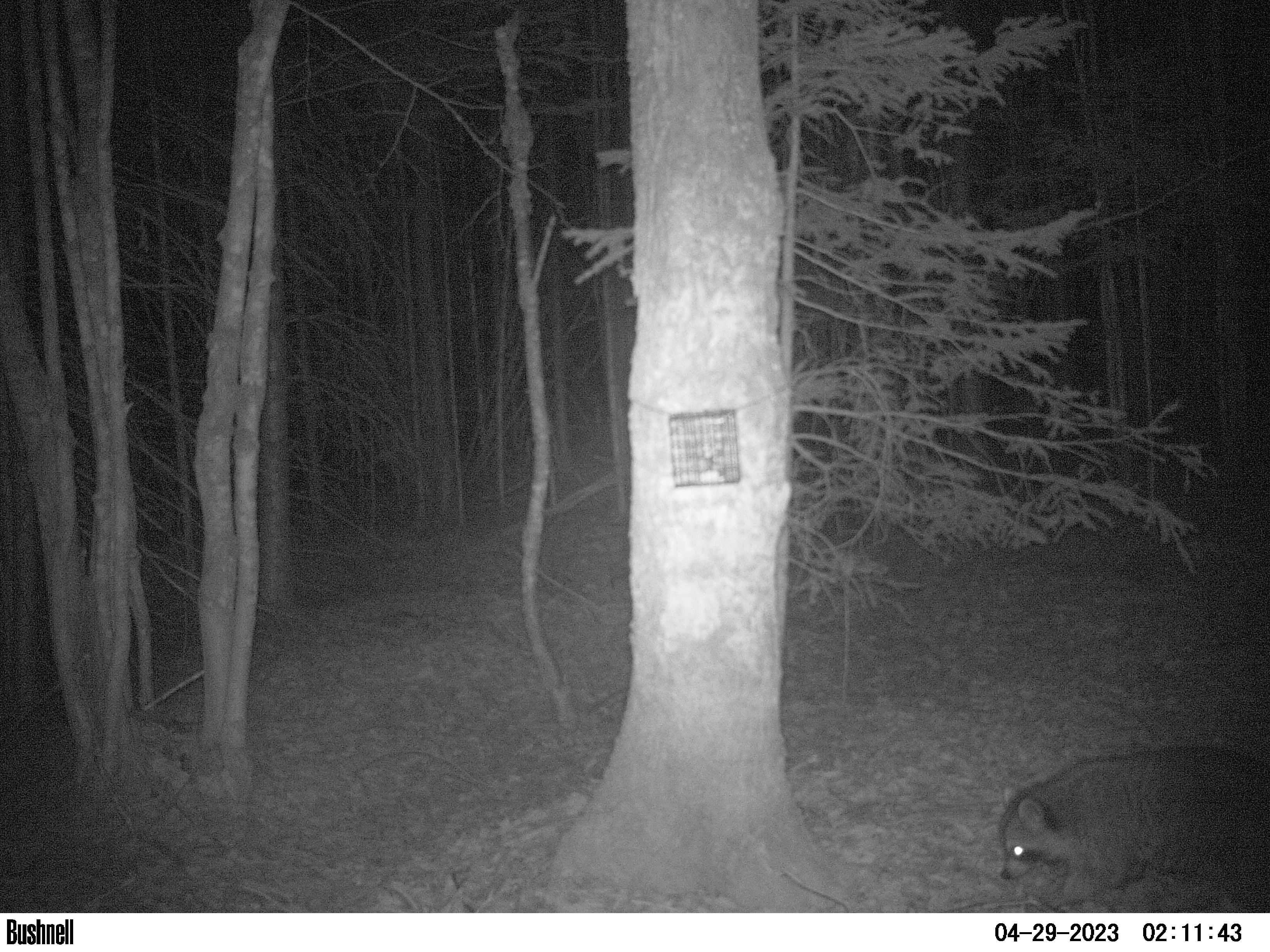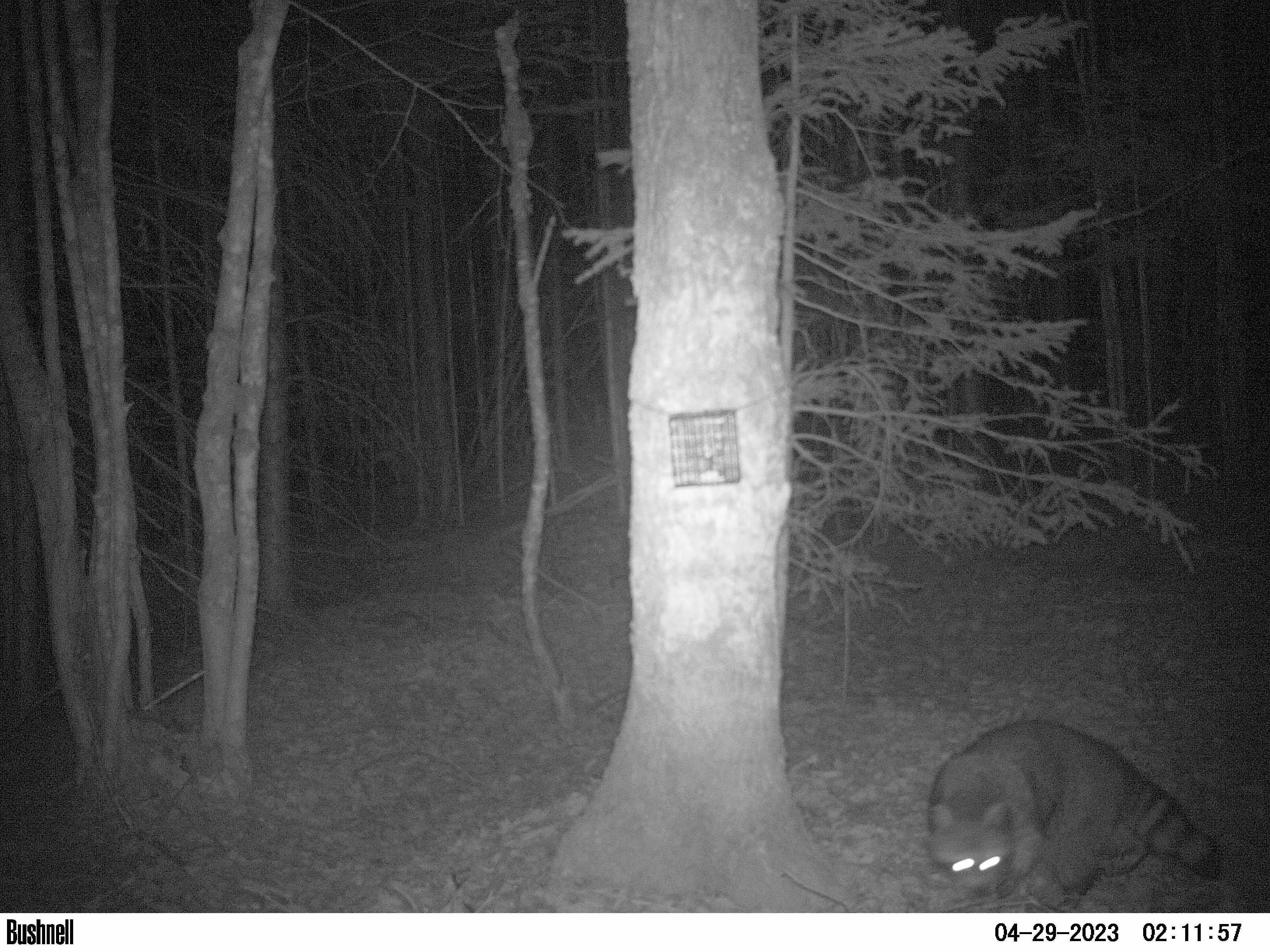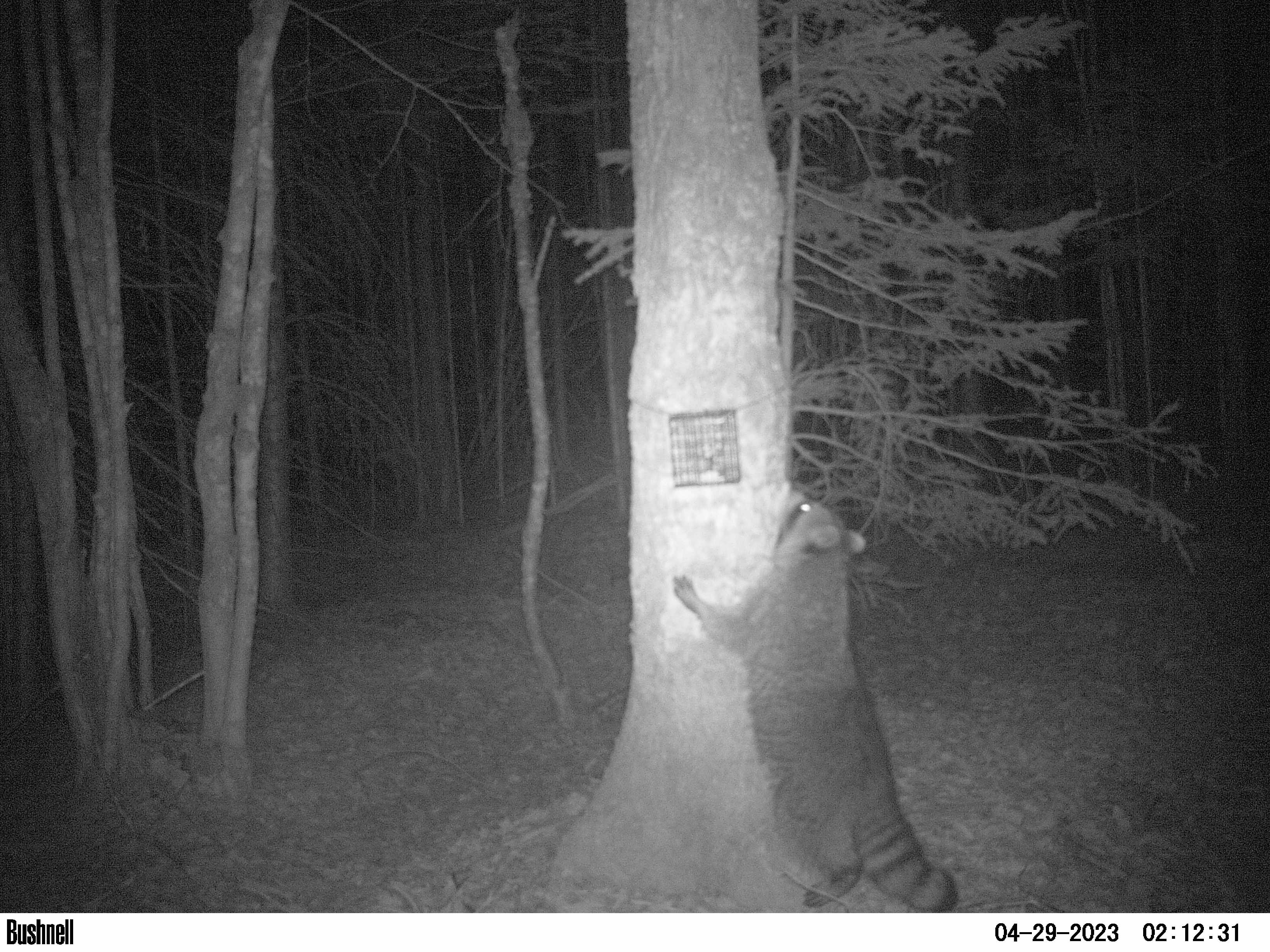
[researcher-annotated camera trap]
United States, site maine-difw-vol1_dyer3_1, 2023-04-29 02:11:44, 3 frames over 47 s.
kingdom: Animalia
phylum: Chordata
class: Mammalia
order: Carnivora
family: Procyonidae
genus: Procyon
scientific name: Procyon lotor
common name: raccoon